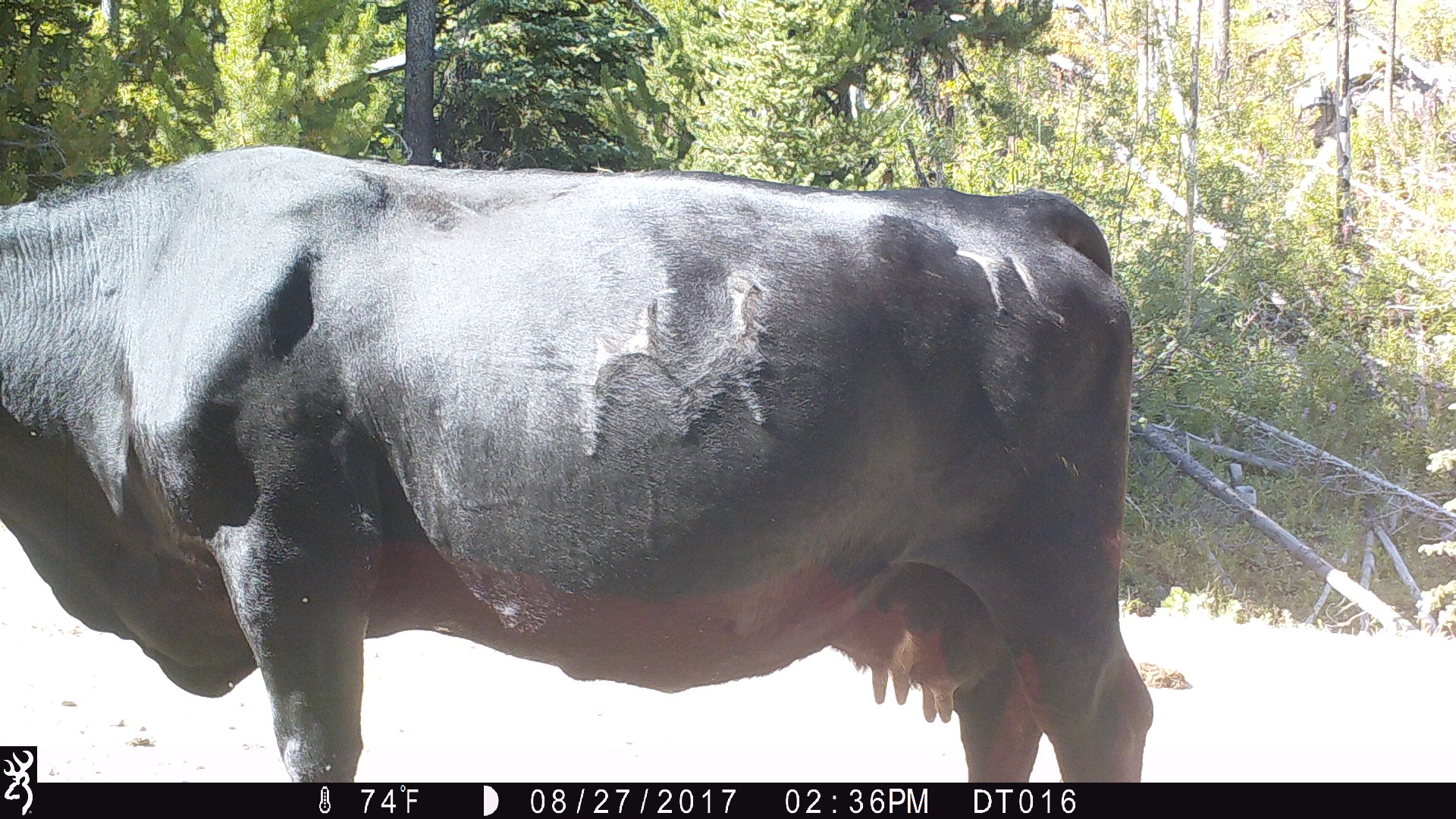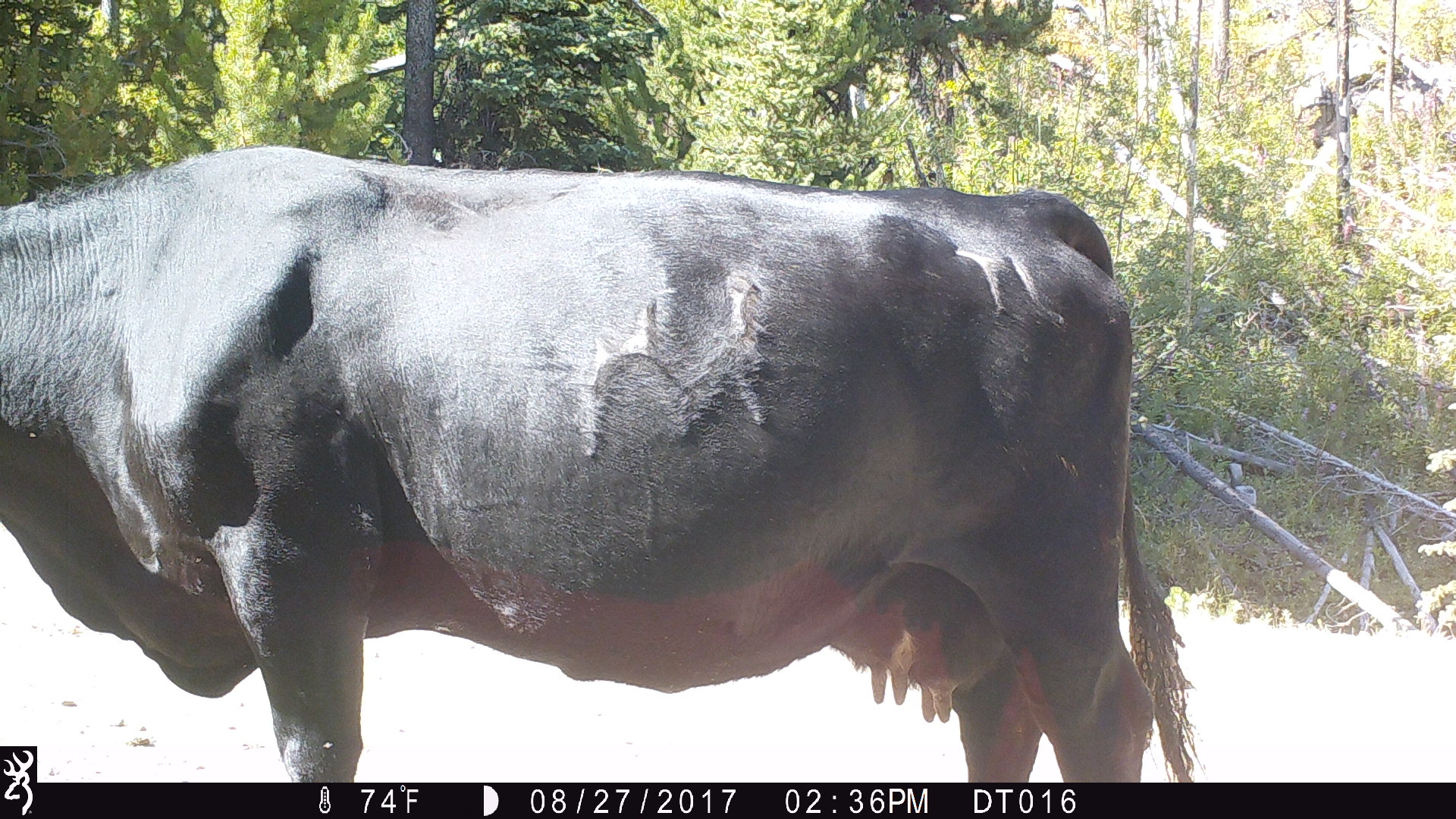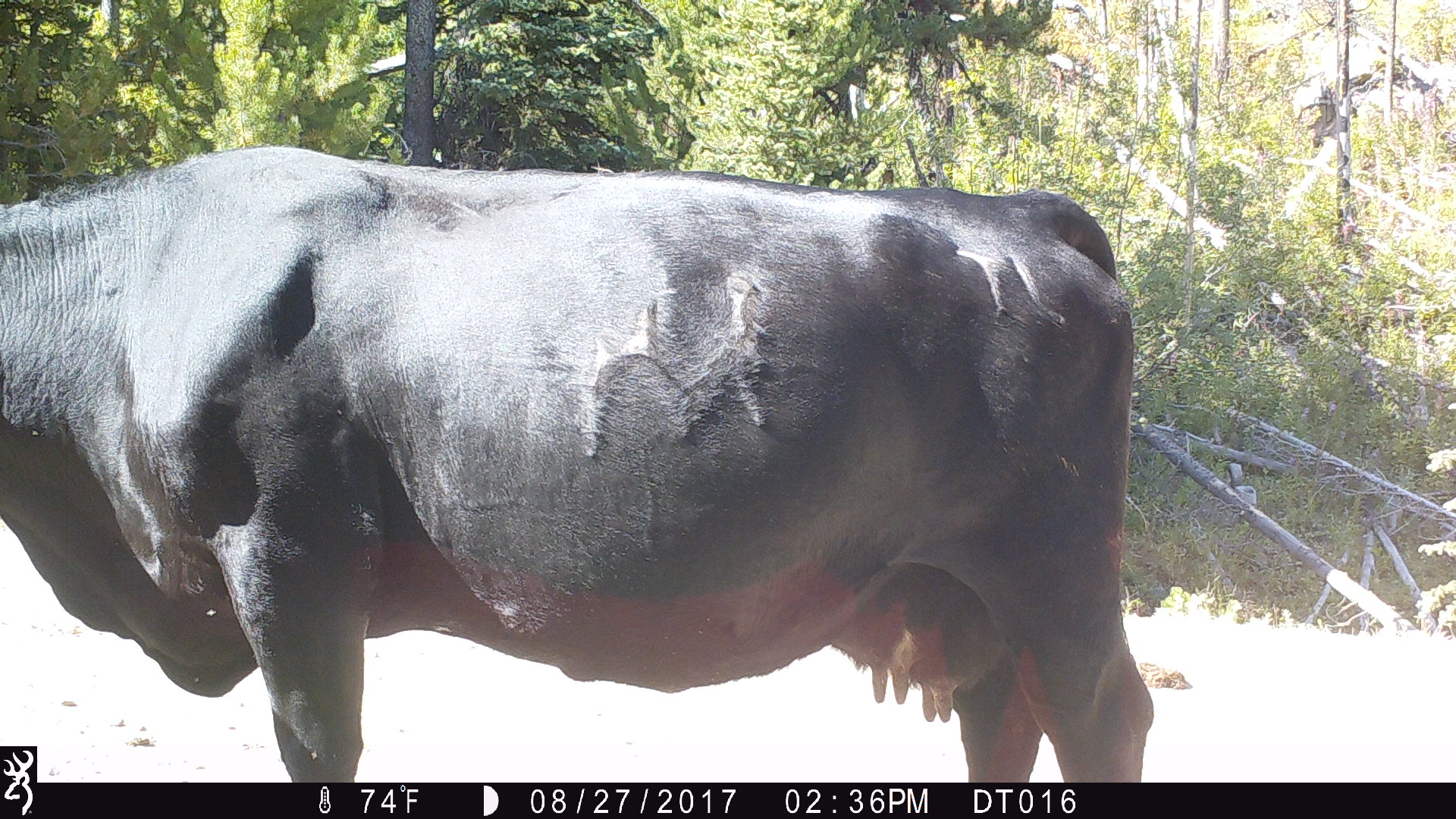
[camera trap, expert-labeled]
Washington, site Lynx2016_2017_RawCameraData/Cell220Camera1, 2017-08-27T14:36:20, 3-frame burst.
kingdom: Animalia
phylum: Chordata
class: Mammalia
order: Artiodactyla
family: Bovidae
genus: Bos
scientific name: Bos taurus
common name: domestic cattle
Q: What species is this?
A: Domestic cattle (Bos taurus).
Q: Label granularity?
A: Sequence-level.